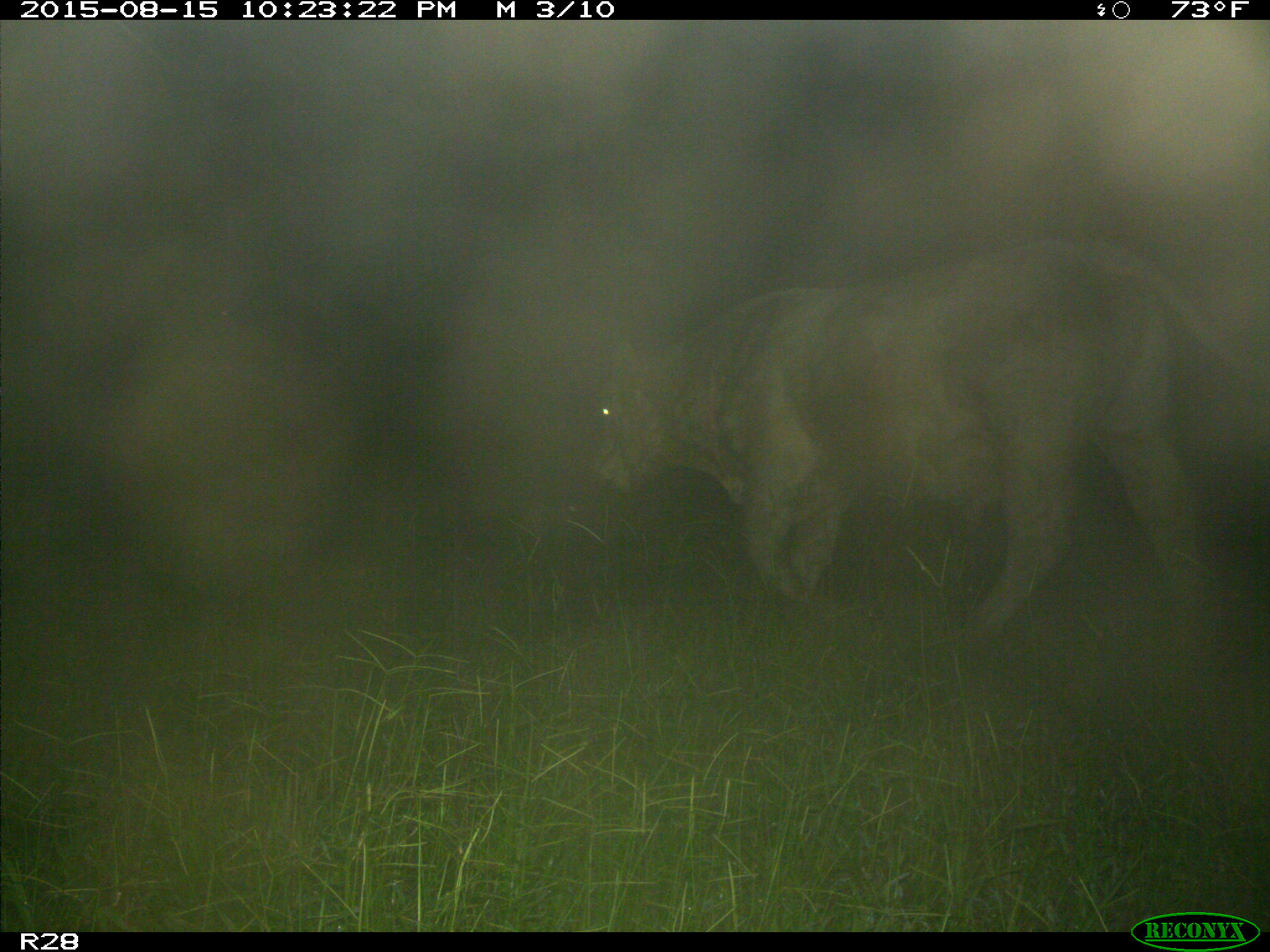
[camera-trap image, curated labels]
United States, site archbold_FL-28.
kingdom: Animalia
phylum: Chordata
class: Mammalia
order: Artiodactyla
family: Bovidae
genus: Bos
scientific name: Bos taurus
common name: domestic cow